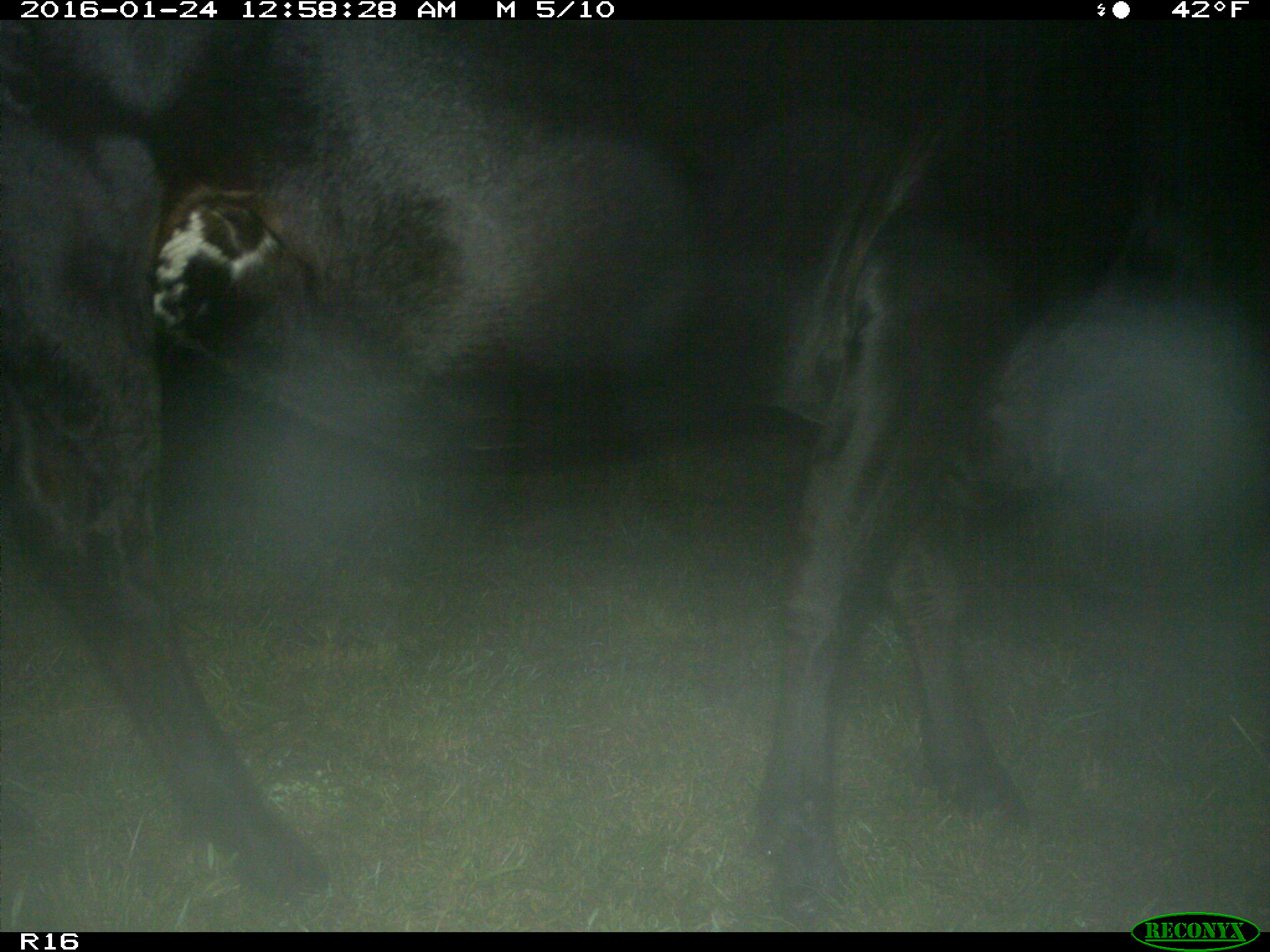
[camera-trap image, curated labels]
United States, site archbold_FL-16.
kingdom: Animalia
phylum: Chordata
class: Mammalia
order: Artiodactyla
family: Bovidae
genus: Bos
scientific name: Bos taurus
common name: domestic cow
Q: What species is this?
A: Bos taurus (domestic cow).